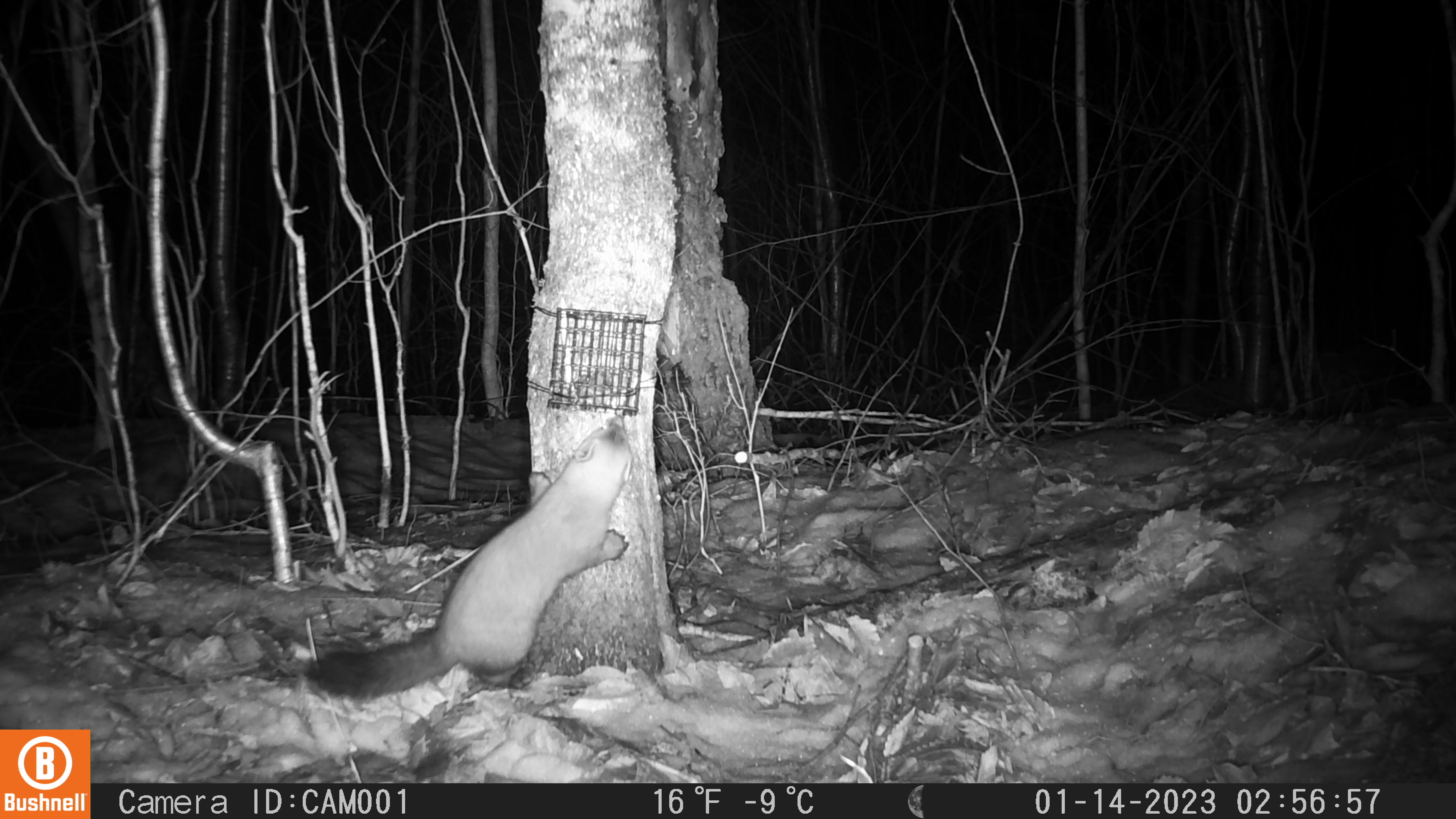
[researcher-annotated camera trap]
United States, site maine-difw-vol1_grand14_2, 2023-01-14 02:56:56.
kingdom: Animalia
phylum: Chordata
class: Mammalia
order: Carnivora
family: Mustelidae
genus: Martes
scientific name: Martes americana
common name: american marten